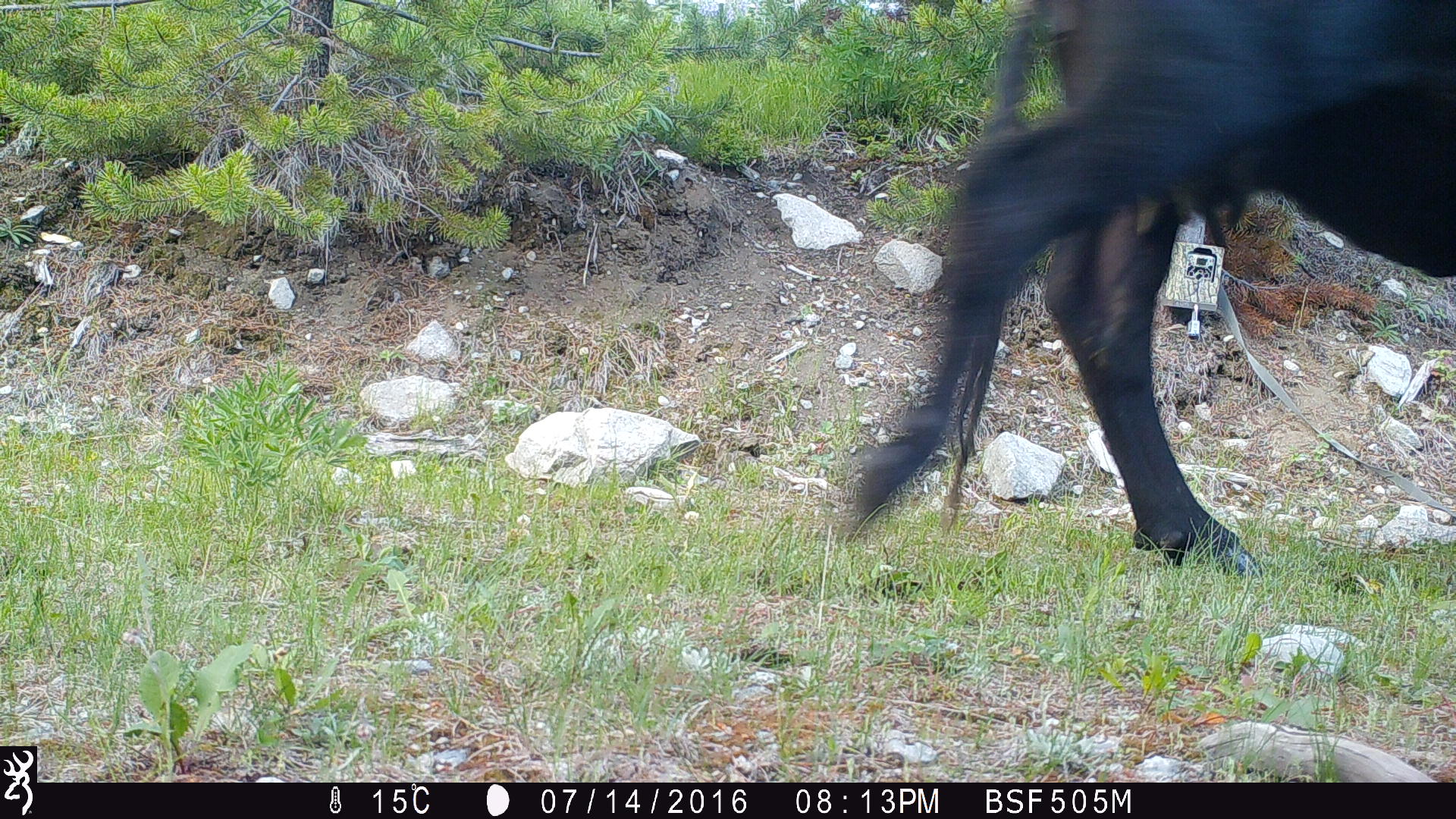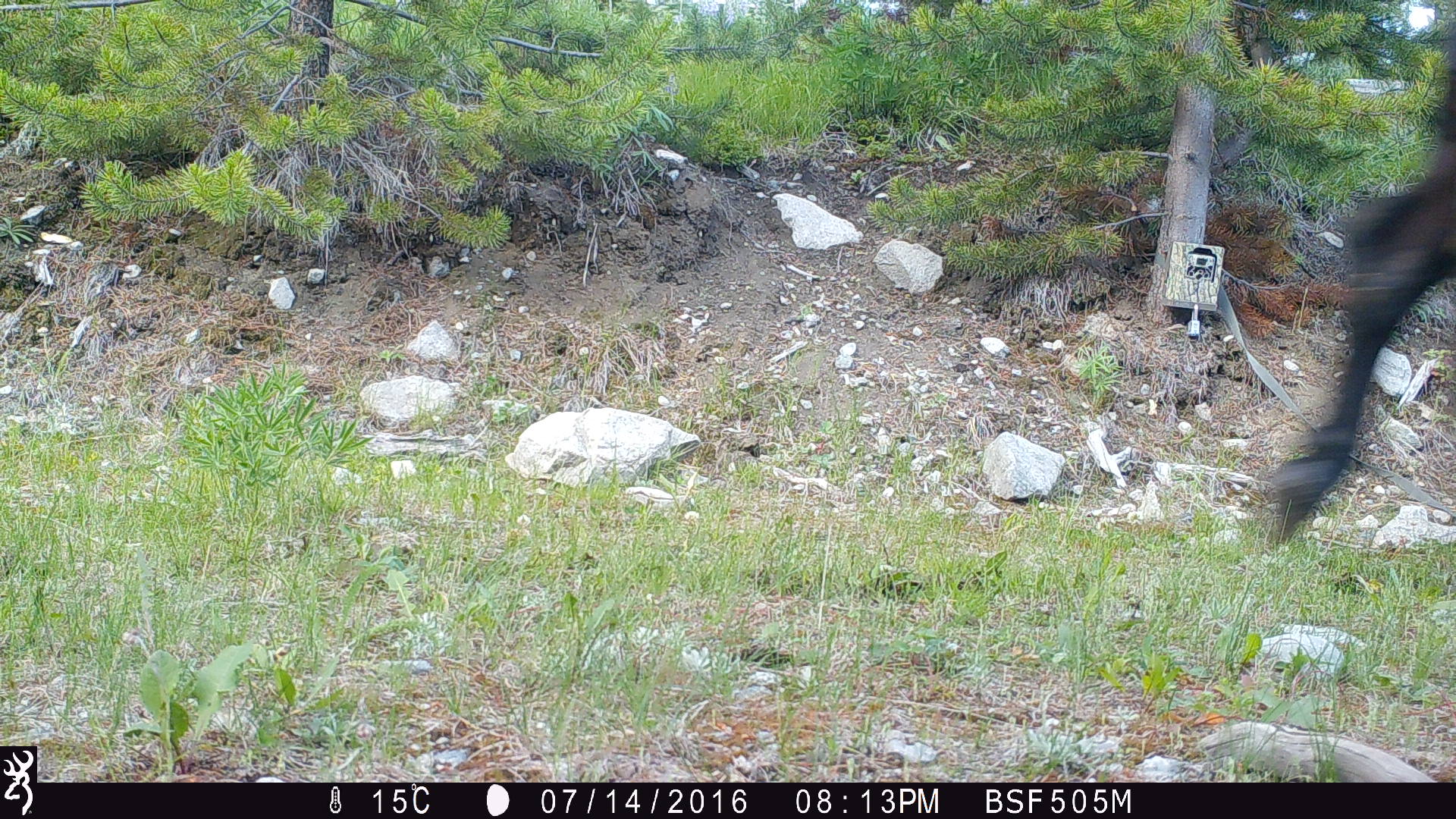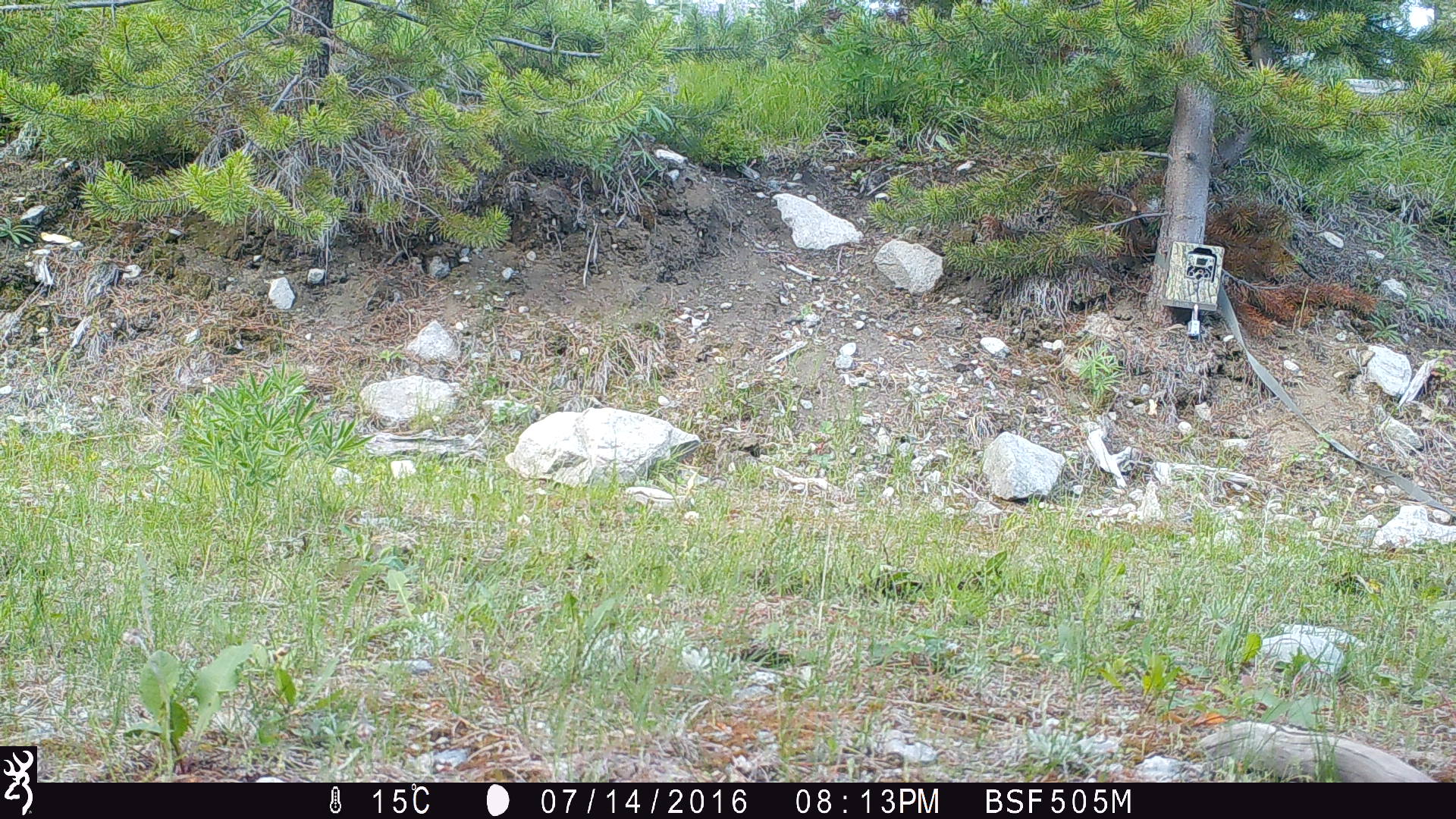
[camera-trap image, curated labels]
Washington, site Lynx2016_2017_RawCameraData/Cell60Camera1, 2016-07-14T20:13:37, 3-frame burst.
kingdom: Animalia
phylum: Chordata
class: Mammalia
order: Artiodactyla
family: Bovidae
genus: Bos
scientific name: Bos taurus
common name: domestic cattle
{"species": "domestic cattle (Bos taurus)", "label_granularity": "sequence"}